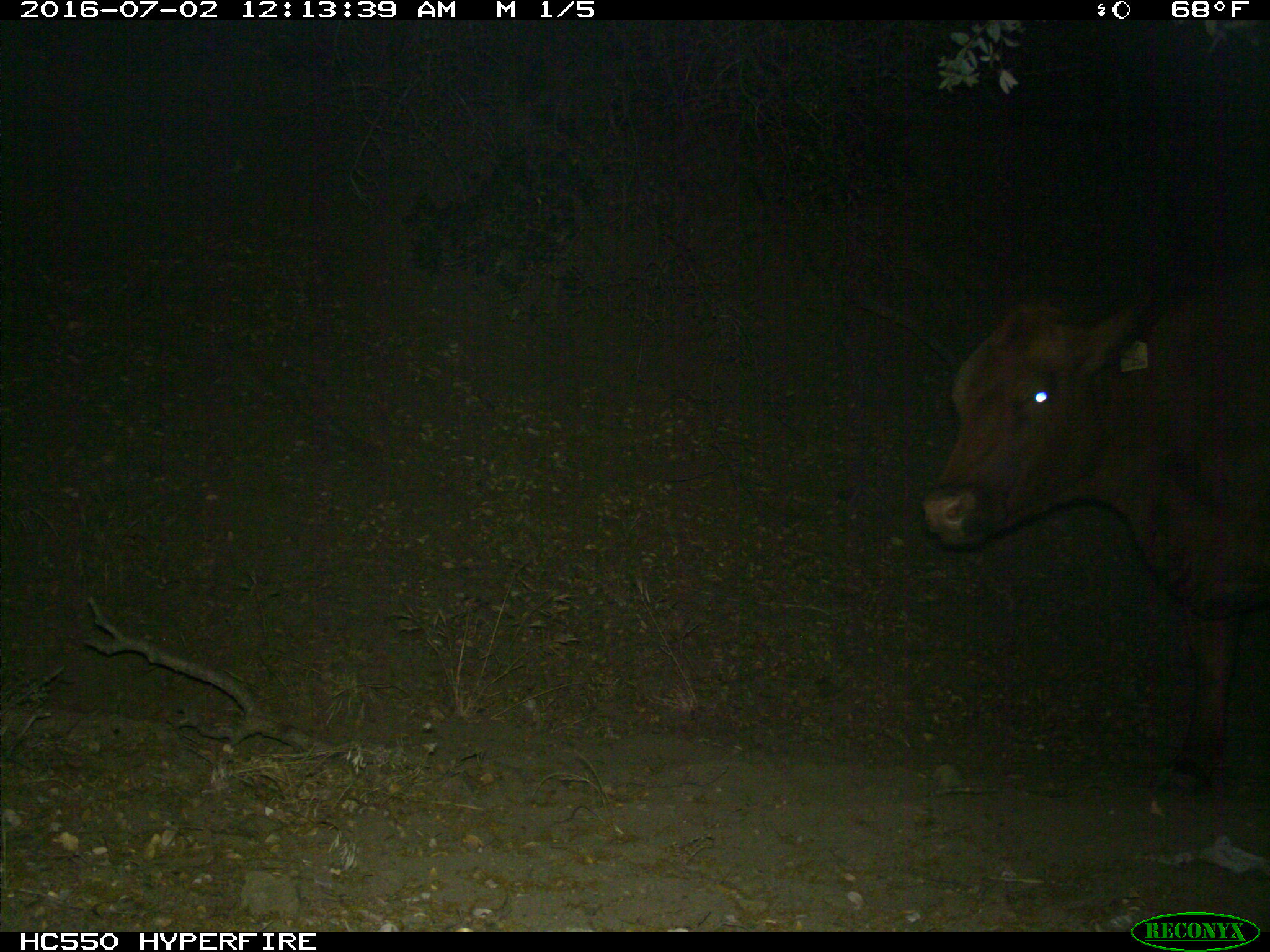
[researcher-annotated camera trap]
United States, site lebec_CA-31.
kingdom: Animalia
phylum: Chordata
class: Mammalia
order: Artiodactyla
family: Bovidae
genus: Bos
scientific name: Bos taurus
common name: domestic cow